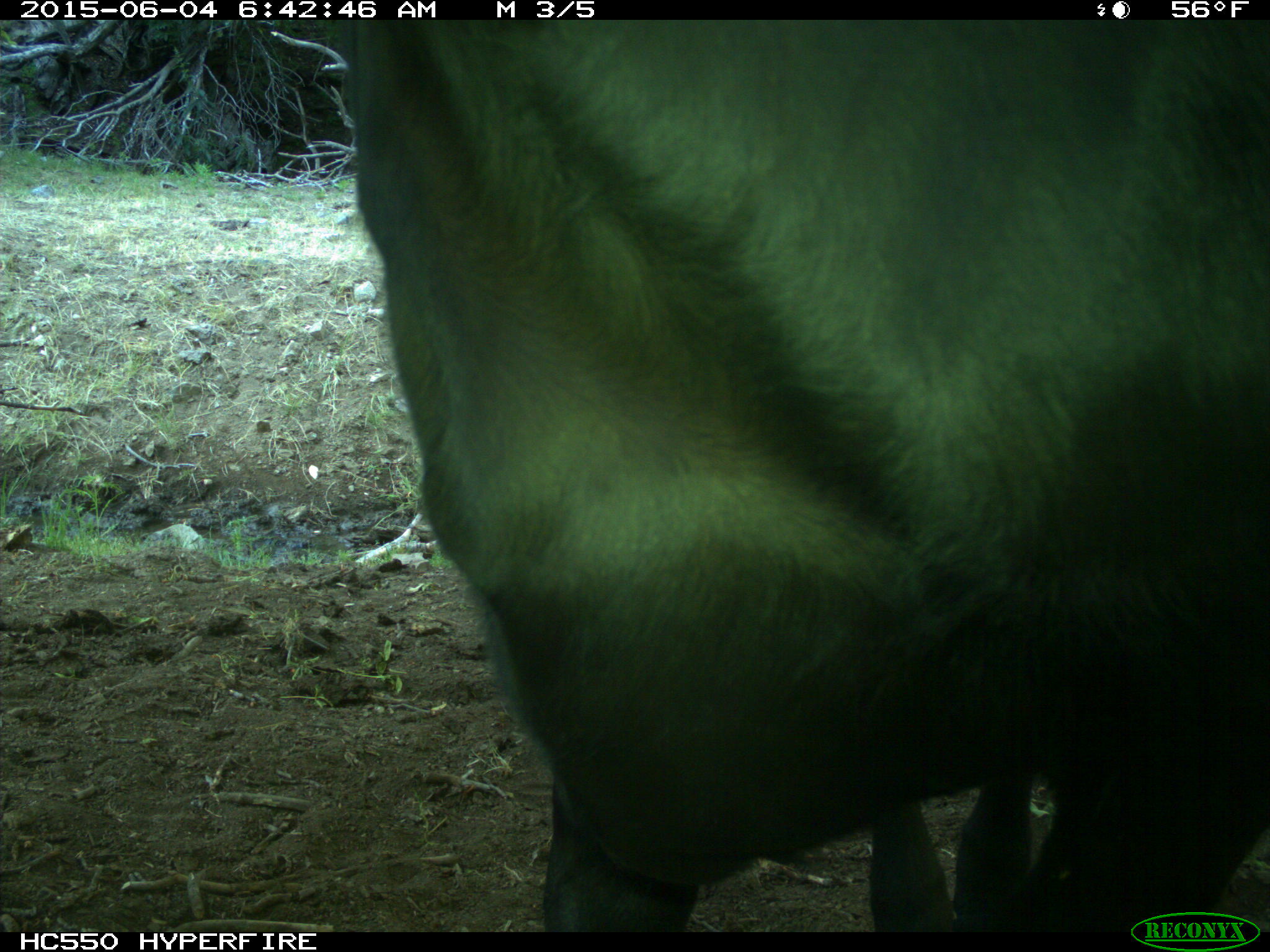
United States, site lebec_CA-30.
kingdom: Animalia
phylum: Chordata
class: Mammalia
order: Artiodactyla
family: Bovidae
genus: Bos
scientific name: Bos taurus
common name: domestic cow